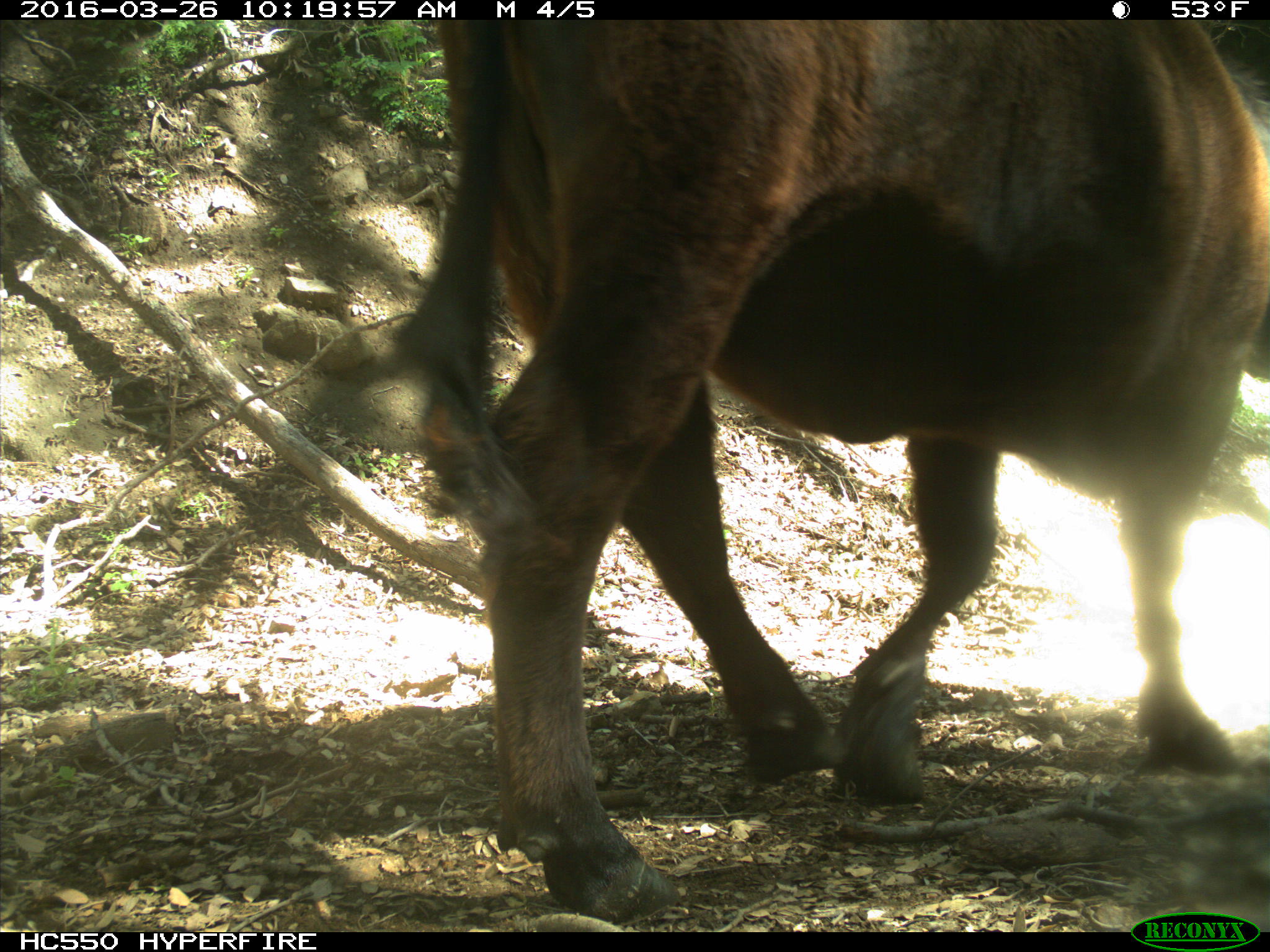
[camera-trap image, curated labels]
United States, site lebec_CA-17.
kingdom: Animalia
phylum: Chordata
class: Mammalia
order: Artiodactyla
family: Bovidae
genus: Bos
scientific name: Bos taurus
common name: domestic cow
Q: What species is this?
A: Bos taurus (domestic cow).